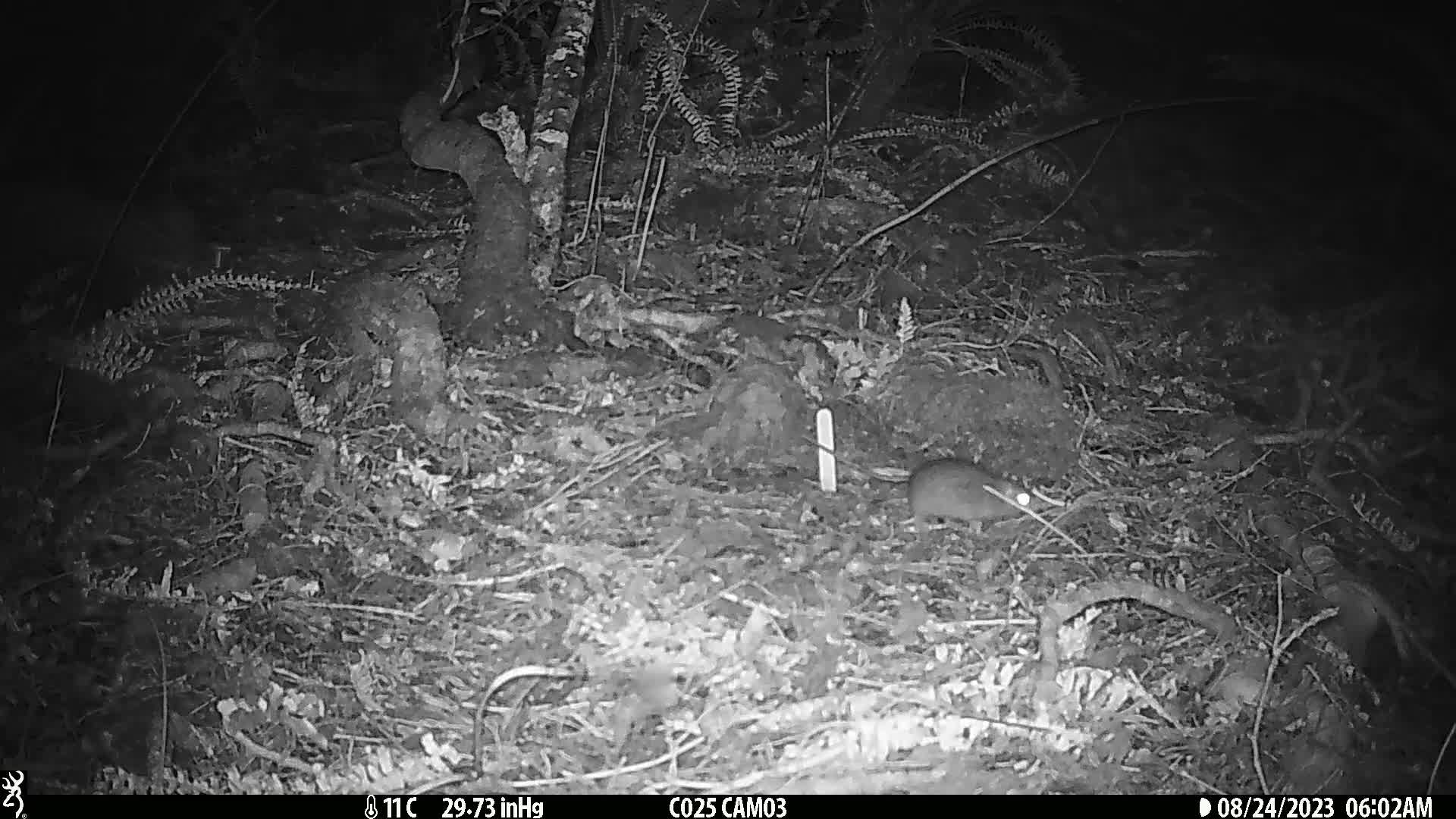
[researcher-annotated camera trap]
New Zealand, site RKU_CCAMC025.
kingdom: Animalia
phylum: Chordata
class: Mammalia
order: Rodentia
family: Muridae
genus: Rattus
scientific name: Rattus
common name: rat